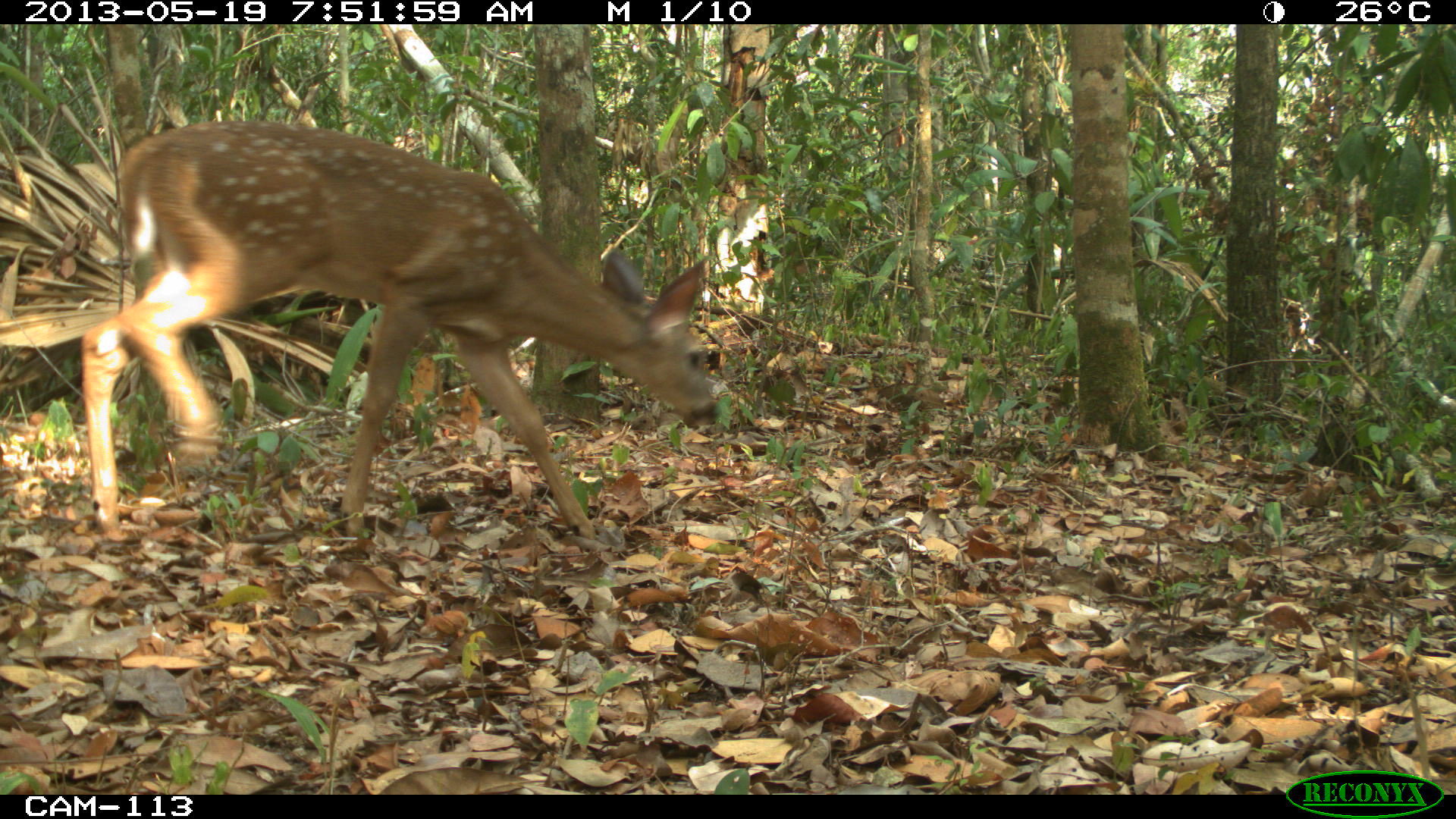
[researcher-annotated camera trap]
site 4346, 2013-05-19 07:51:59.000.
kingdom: Animalia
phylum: Chordata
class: Mammalia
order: Artiodactyla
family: Cervidae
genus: Odocoileus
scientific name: Odocoileus virginianus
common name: white-tailed deer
Odocoileus virginianus (white-tailed deer), count 1.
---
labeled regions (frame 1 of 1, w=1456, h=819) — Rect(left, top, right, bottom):
odocoileus virginianus: Rect(76, 116, 722, 550)